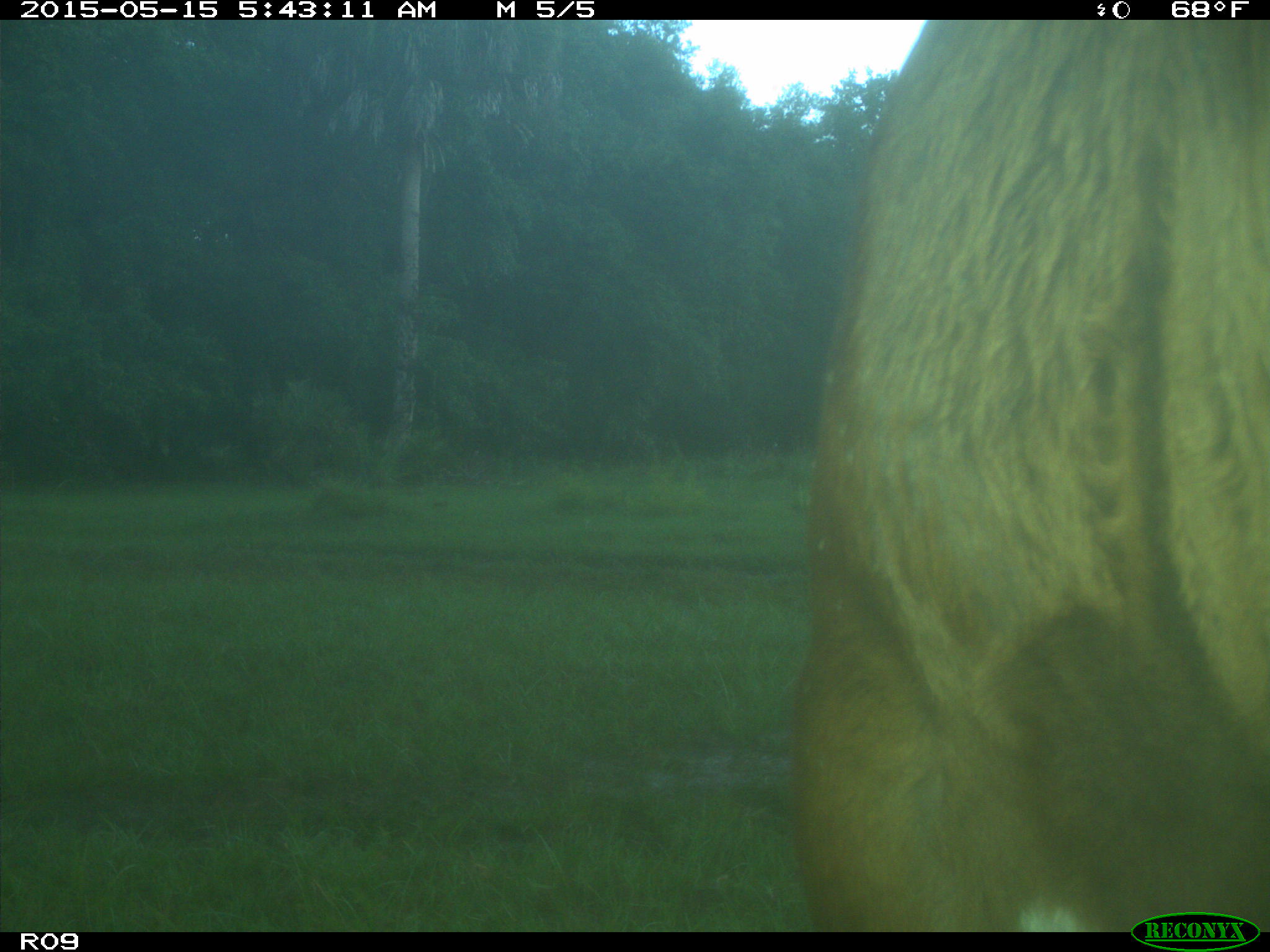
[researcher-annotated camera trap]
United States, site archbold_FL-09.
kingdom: Animalia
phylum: Chordata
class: Mammalia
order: Artiodactyla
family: Bovidae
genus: Bos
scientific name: Bos taurus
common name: domestic cow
Bos taurus (domestic cow).